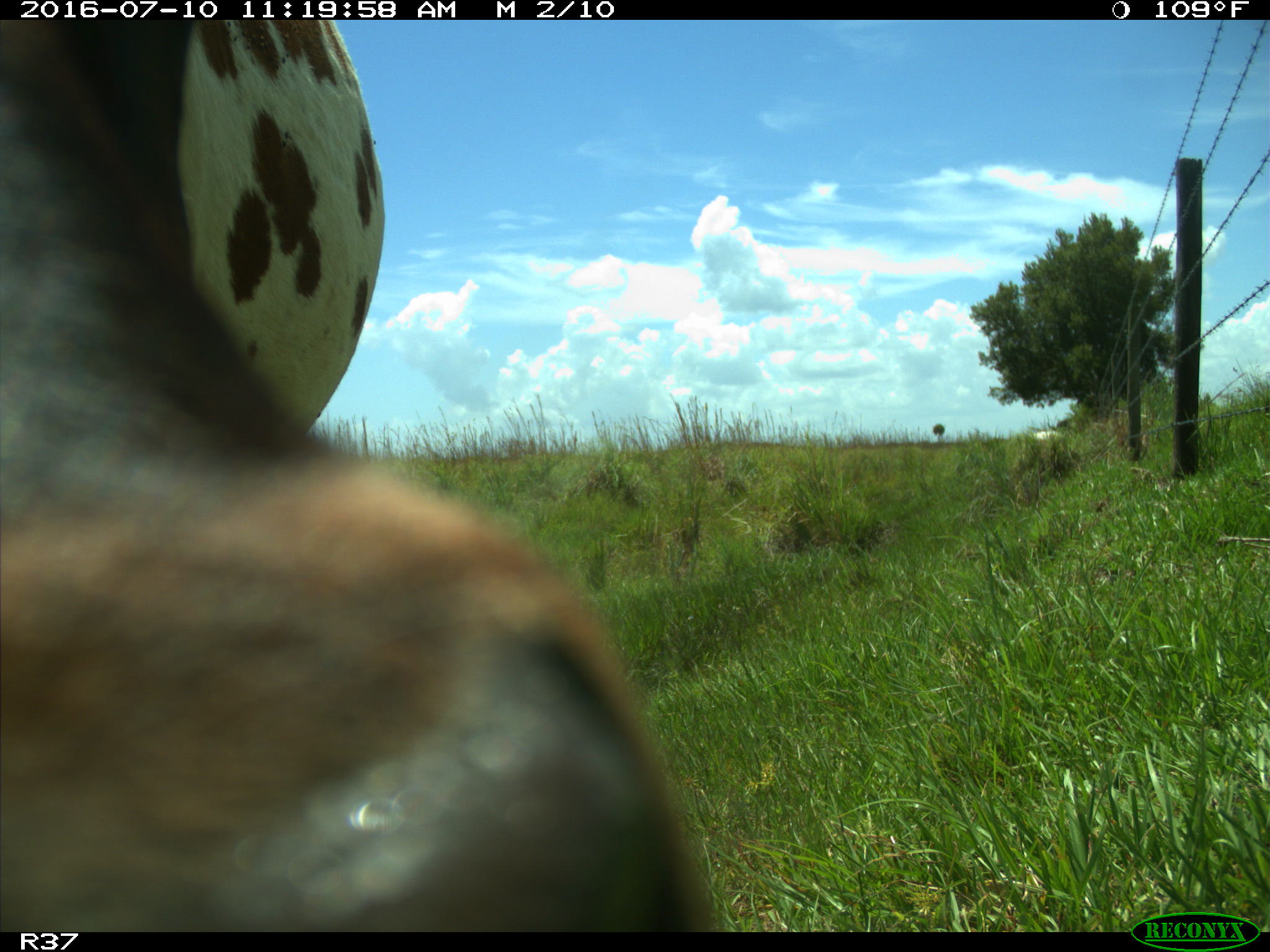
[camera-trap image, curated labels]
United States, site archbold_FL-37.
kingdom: Animalia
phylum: Chordata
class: Mammalia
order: Artiodactyla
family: Bovidae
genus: Bos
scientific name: Bos taurus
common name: domestic cow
Bos taurus (domestic cow).